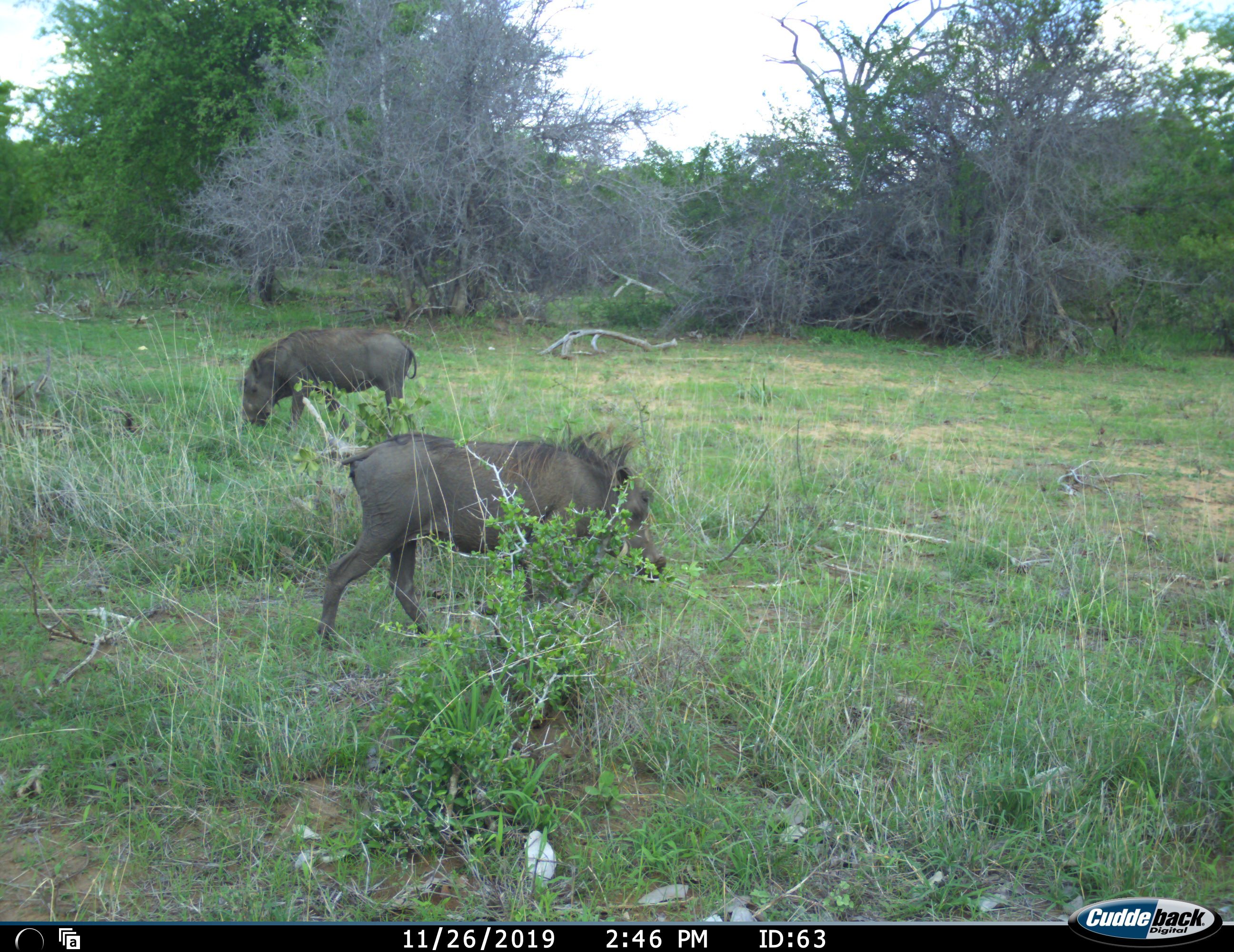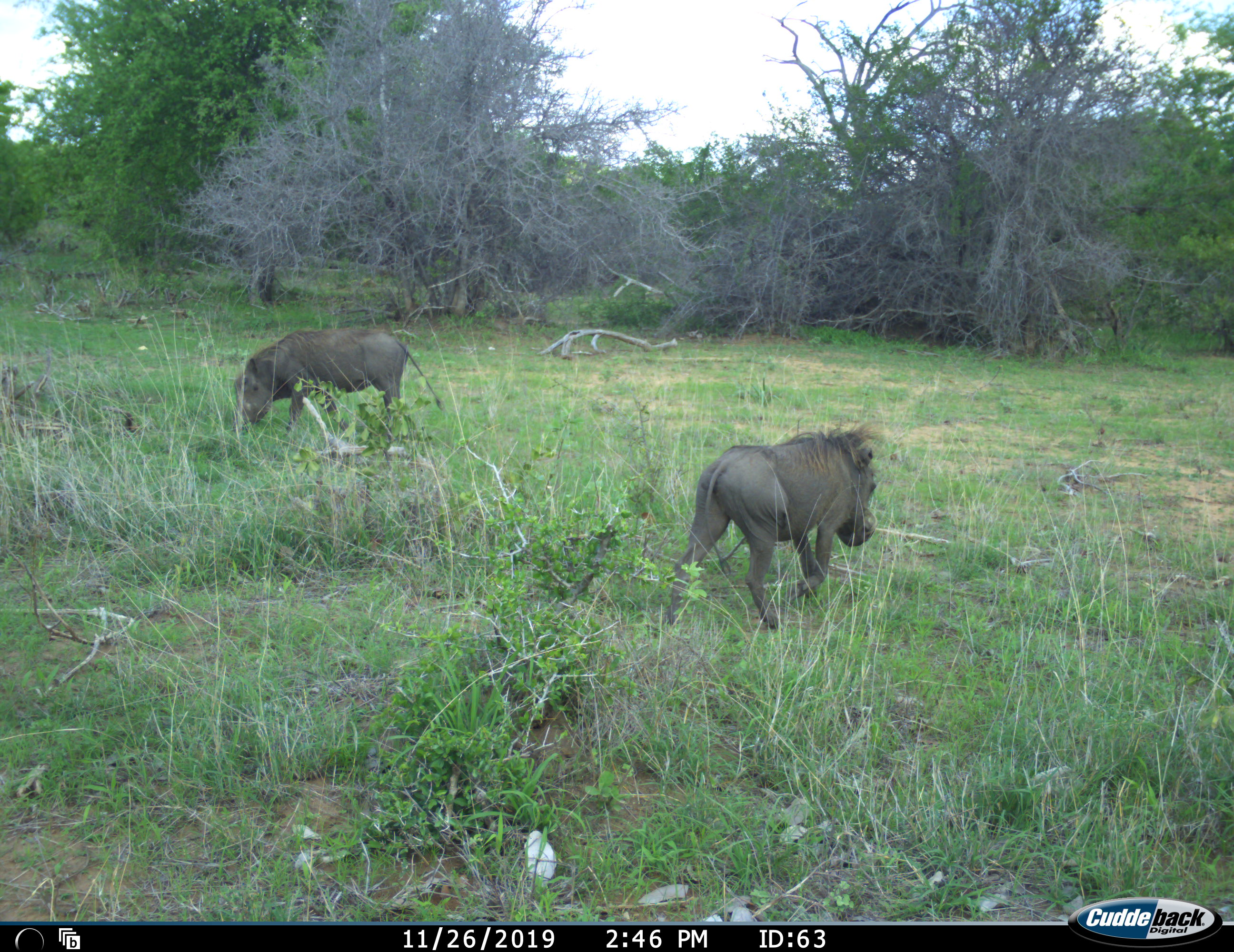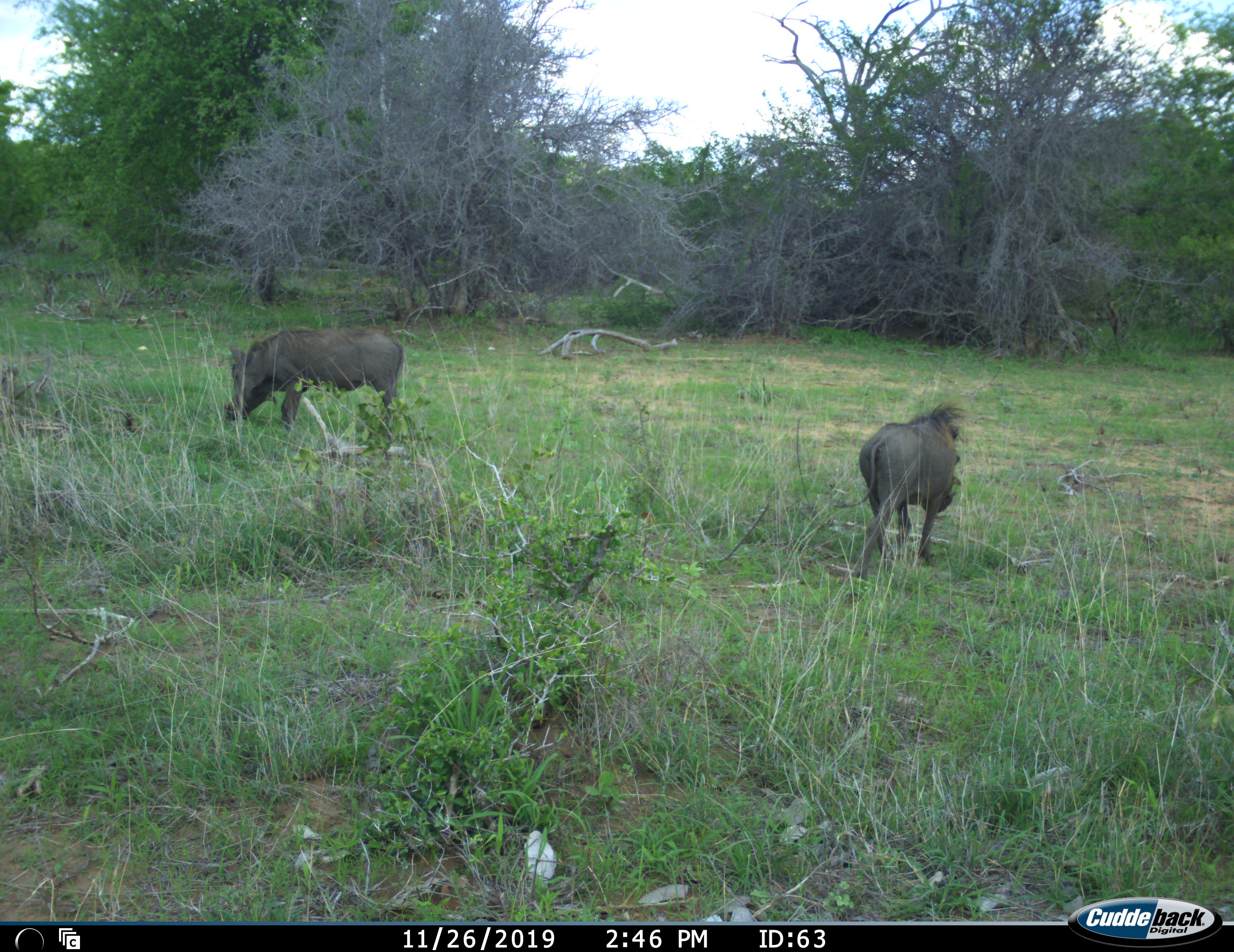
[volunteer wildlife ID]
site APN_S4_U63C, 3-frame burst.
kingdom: Animalia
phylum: Chordata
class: Mammalia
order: Artiodactyla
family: Suidae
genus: Phacochoerus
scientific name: Phacochoerus africanus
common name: warthog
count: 2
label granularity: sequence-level